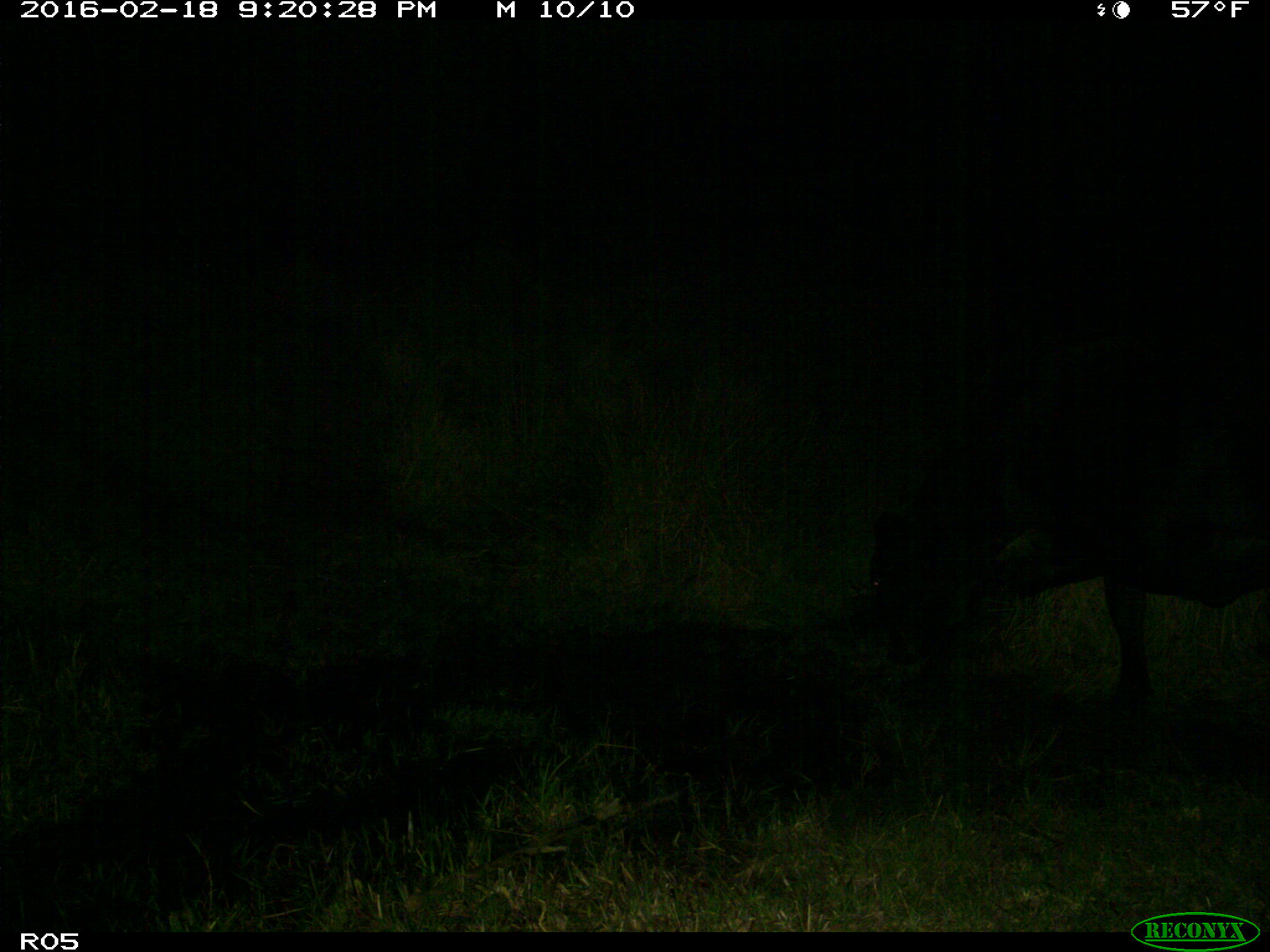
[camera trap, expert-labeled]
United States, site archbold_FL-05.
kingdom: Animalia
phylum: Chordata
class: Mammalia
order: Artiodactyla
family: Bovidae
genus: Bos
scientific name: Bos taurus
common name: domestic cow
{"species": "Bos taurus (domestic cow)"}